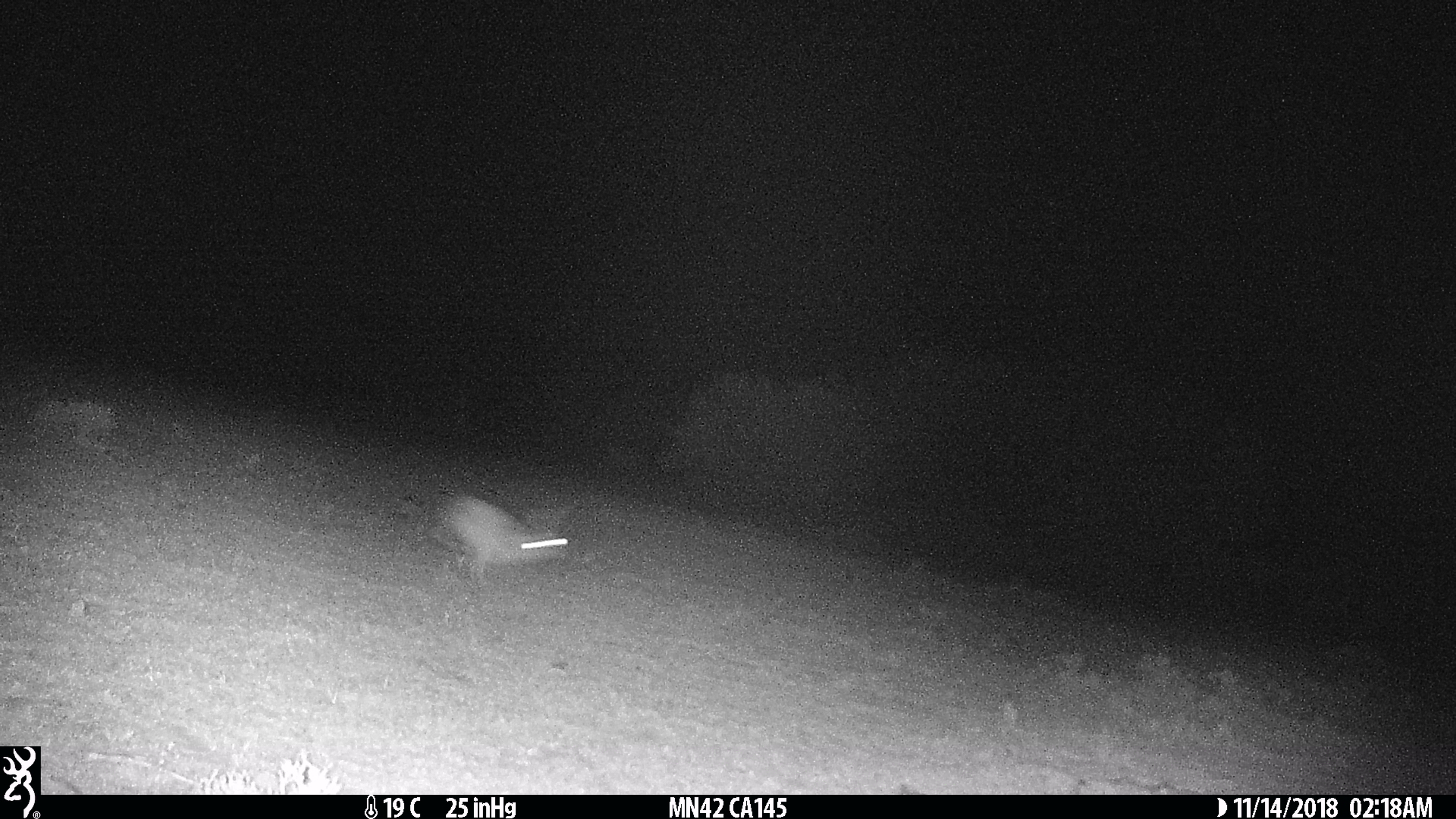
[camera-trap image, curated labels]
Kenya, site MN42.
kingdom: Animalia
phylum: Chordata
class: Mammalia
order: Lagomorpha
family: Leporidae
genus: Lepus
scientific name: Lepus capensis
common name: cape hare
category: hare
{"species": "hare (cape hare) (Lepus capensis)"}